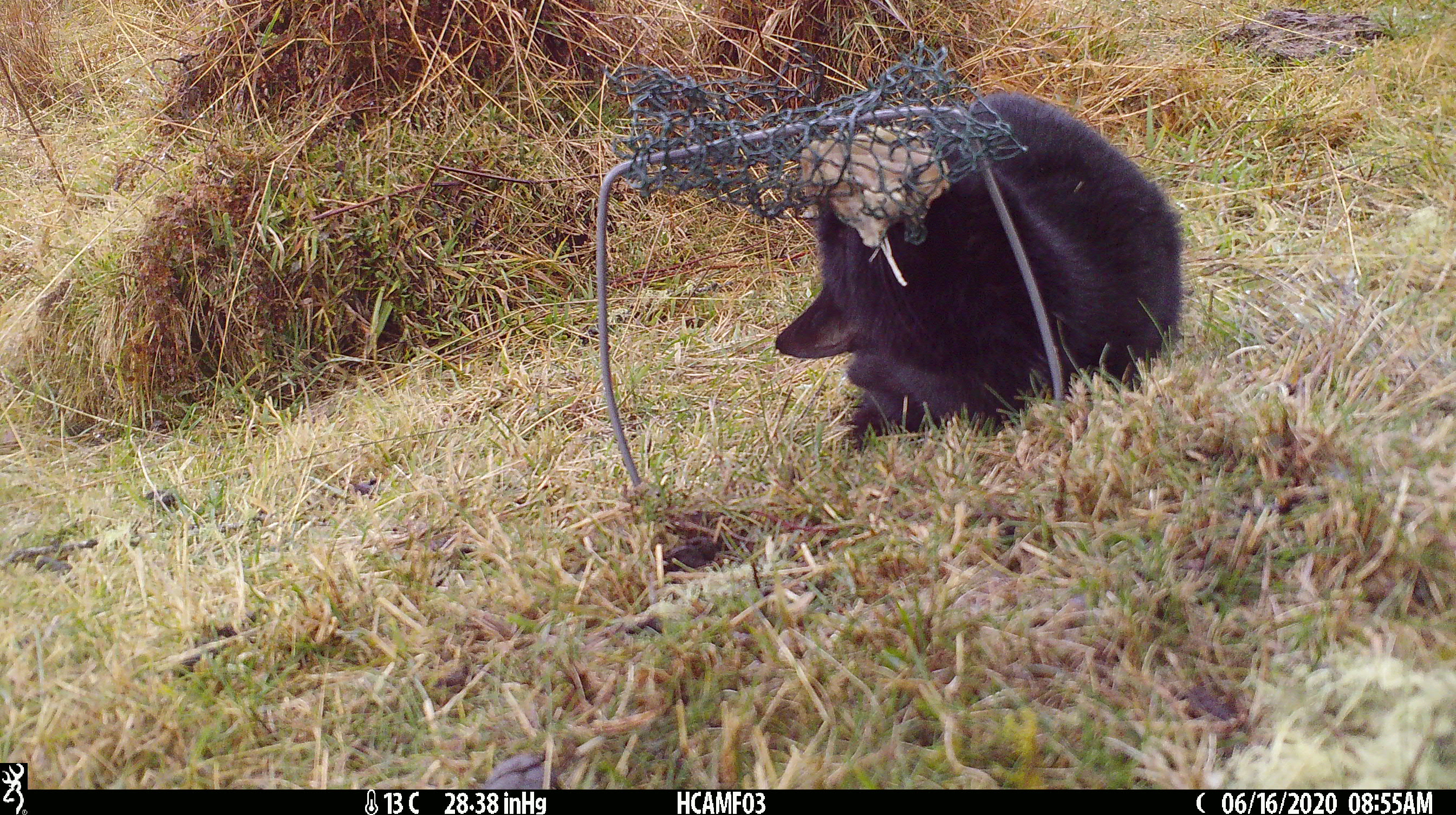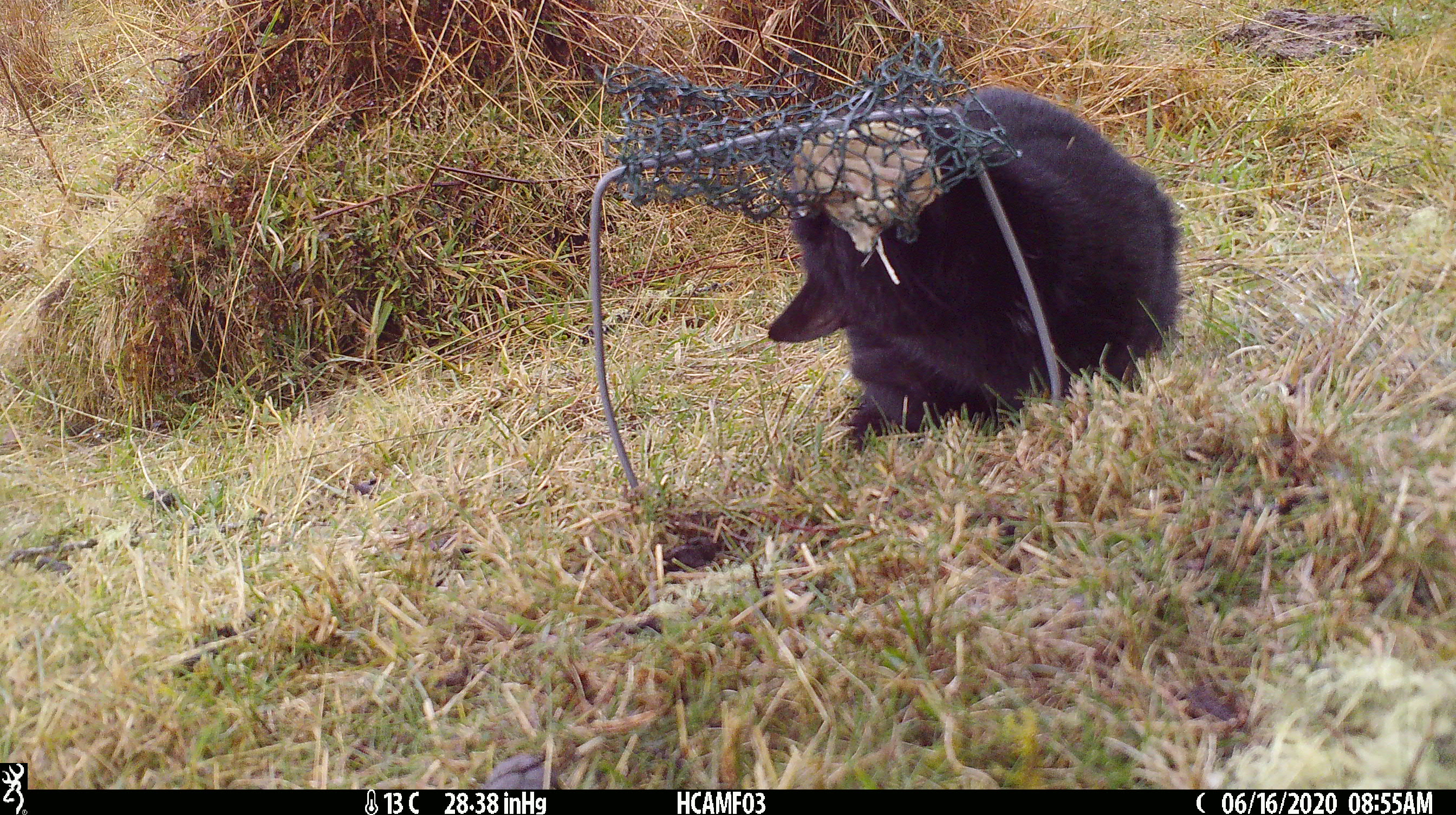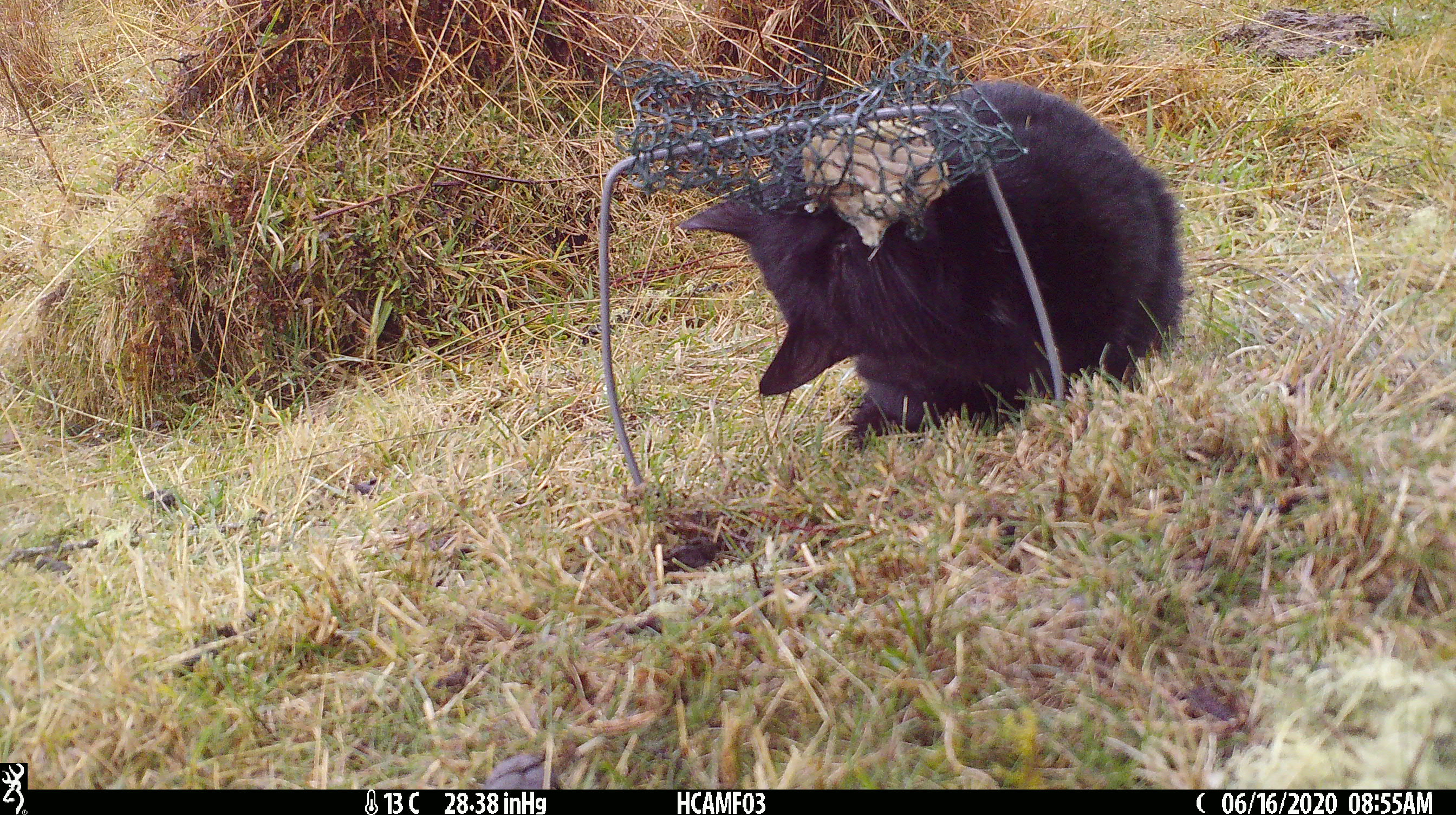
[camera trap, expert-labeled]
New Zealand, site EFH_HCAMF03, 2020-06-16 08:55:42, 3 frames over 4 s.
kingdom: Animalia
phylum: Chordata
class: Mammalia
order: Carnivora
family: Felidae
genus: Felis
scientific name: Felis catus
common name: domestic cat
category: cat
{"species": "cat (domestic cat) (Felis catus)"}